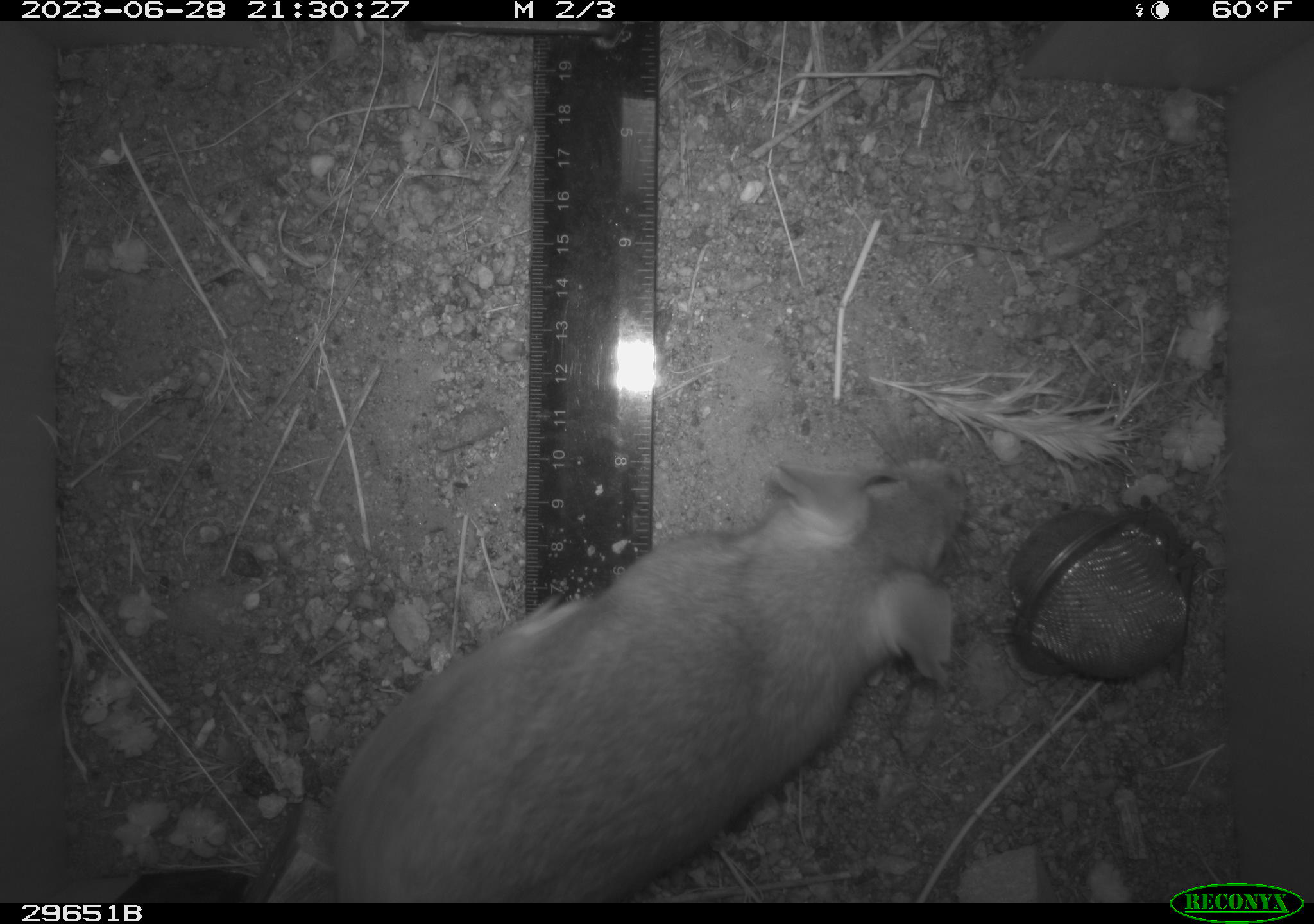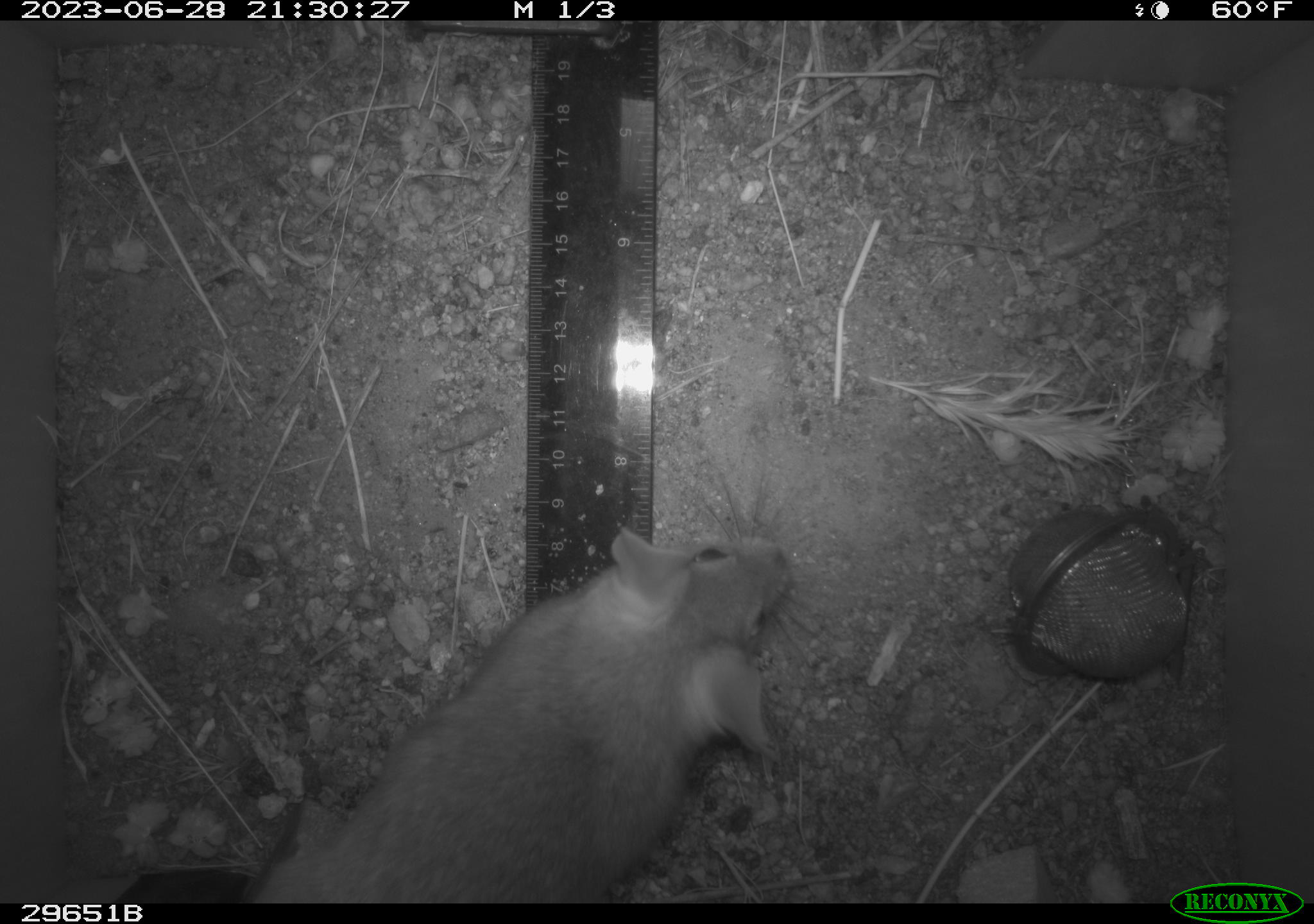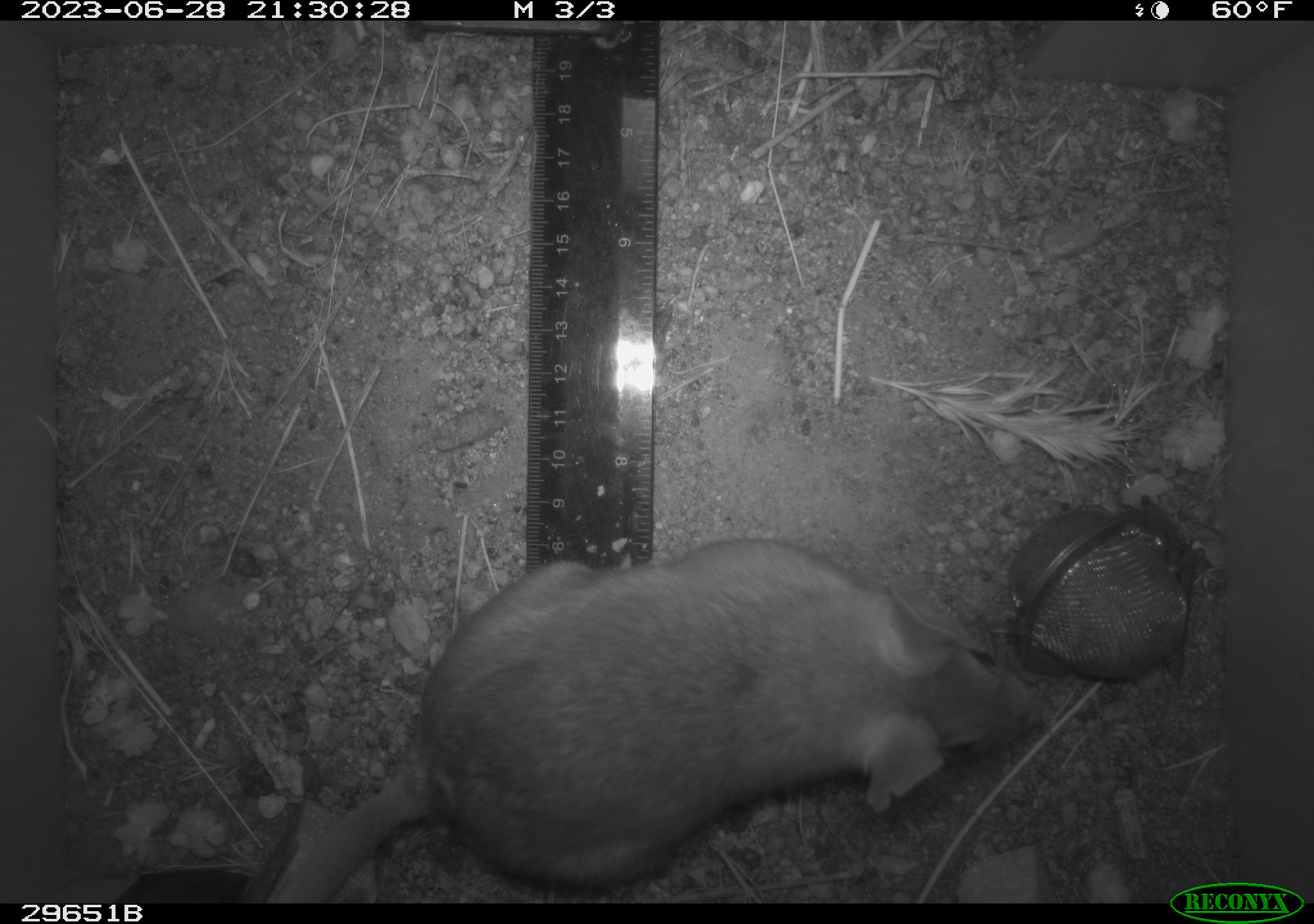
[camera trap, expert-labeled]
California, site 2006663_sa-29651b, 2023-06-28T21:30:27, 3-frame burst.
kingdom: Animalia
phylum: Chordata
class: Mammalia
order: Rodentia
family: Cricetidae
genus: Neotoma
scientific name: Neotoma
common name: pack rat or woodrat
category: neotoma species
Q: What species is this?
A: Neotoma species (pack rat or woodrat) (Neotoma).